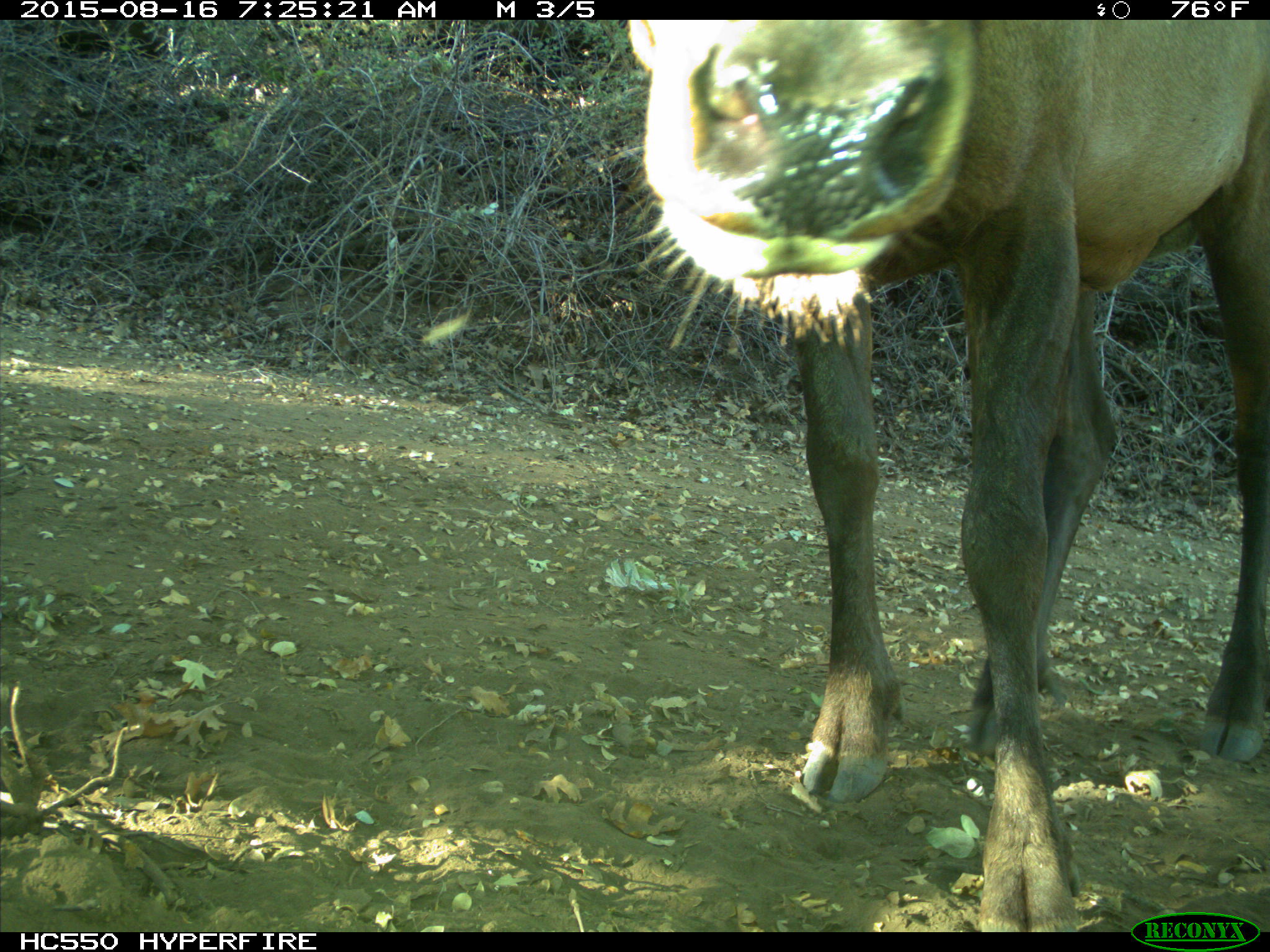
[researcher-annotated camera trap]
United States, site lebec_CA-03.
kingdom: Animalia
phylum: Chordata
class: Mammalia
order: Artiodactyla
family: Cervidae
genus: Cervus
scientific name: Cervus canadensis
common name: elk